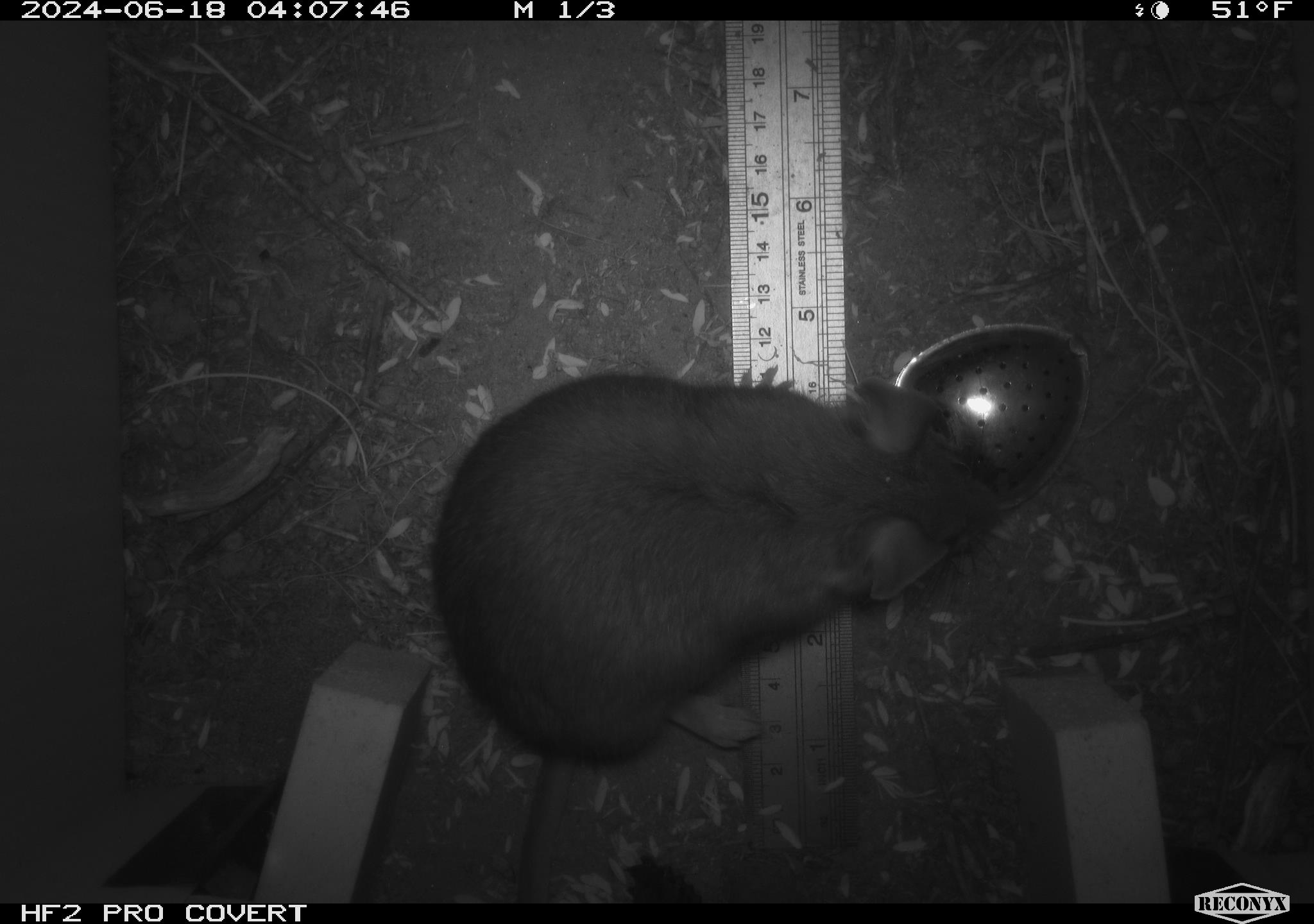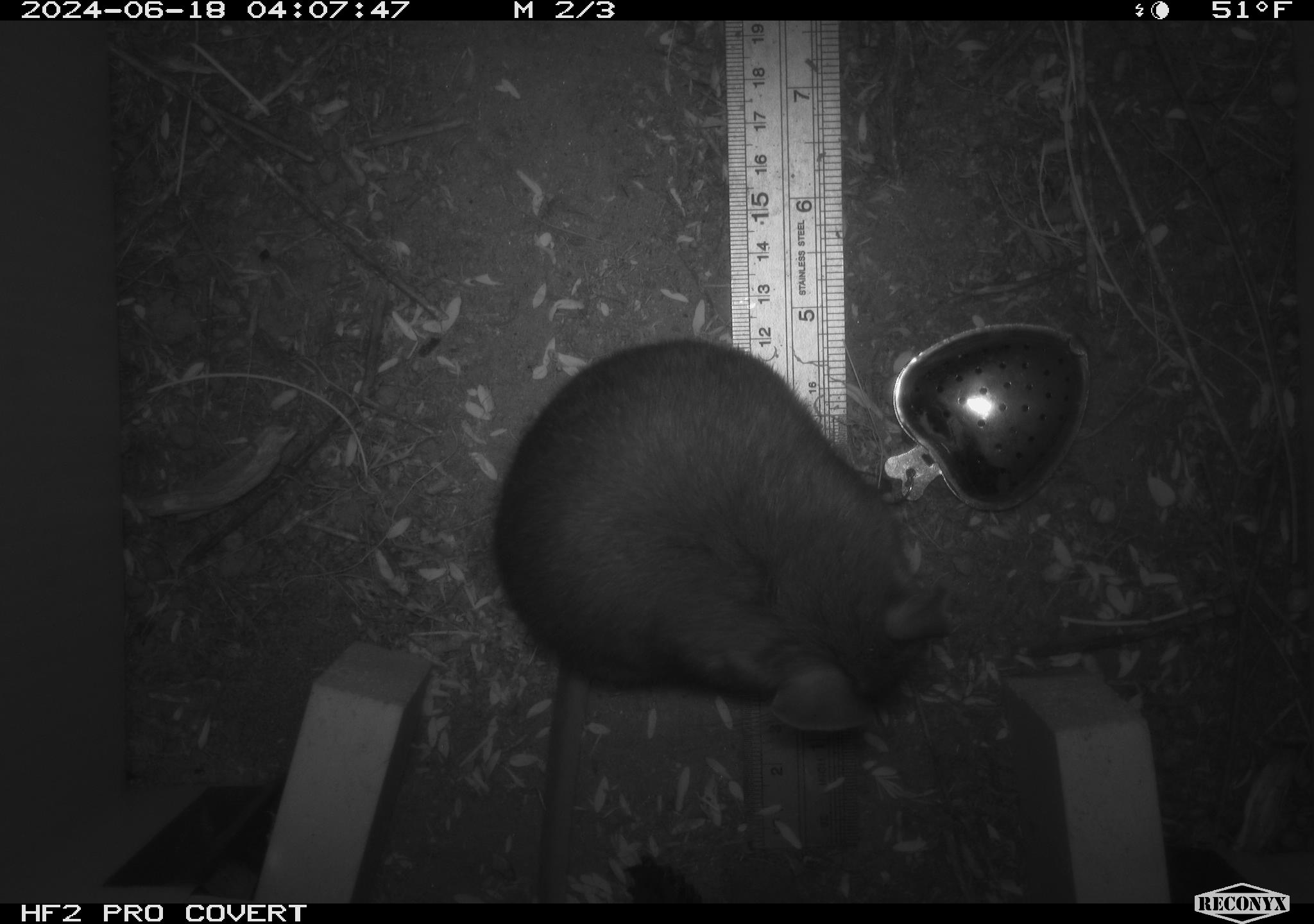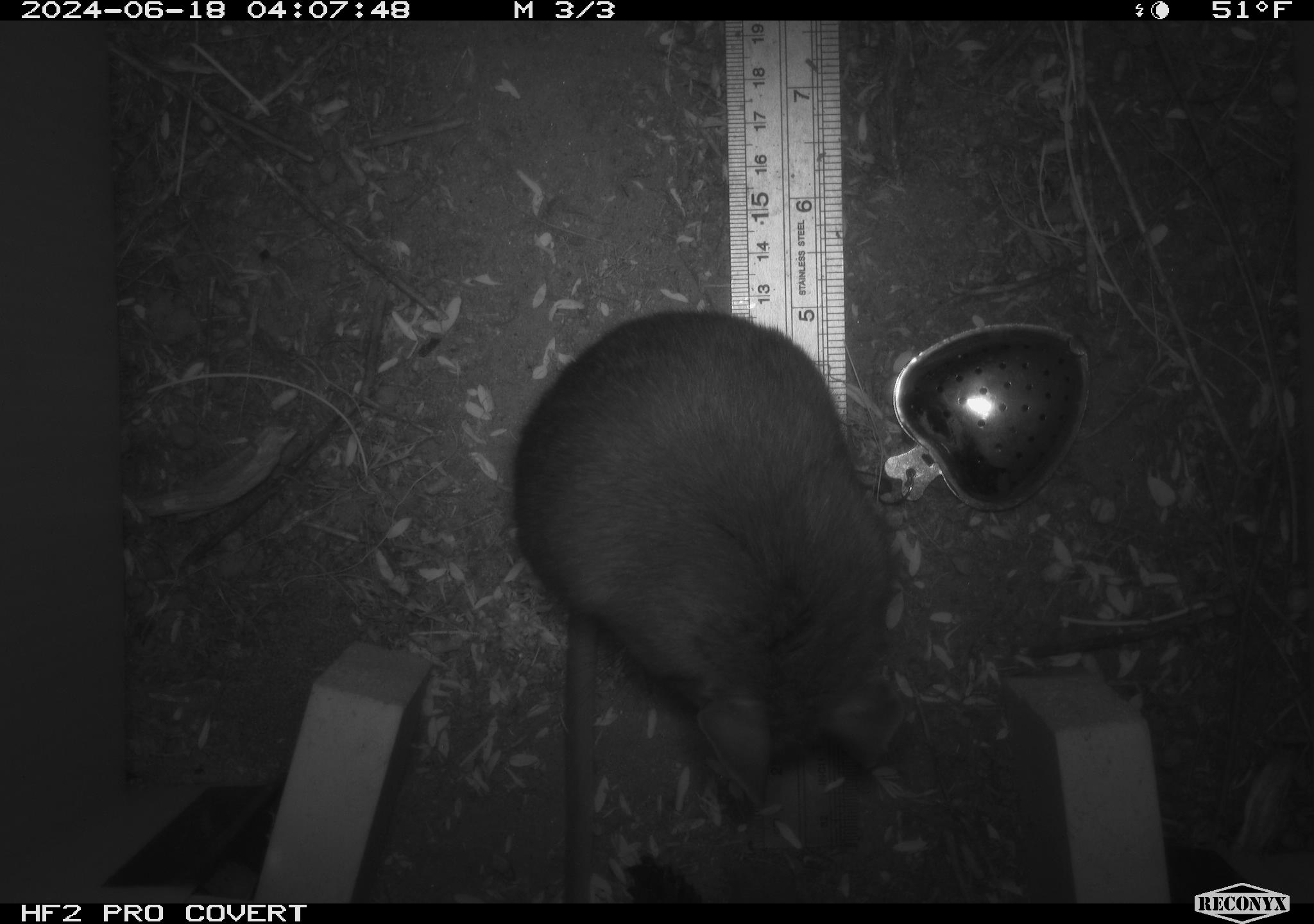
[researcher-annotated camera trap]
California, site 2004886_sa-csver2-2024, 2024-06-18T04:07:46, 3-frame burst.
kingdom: Animalia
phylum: Chordata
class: Mammalia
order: Rodentia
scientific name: Rodentia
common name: rodent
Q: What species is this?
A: Rodent (Rodentia).